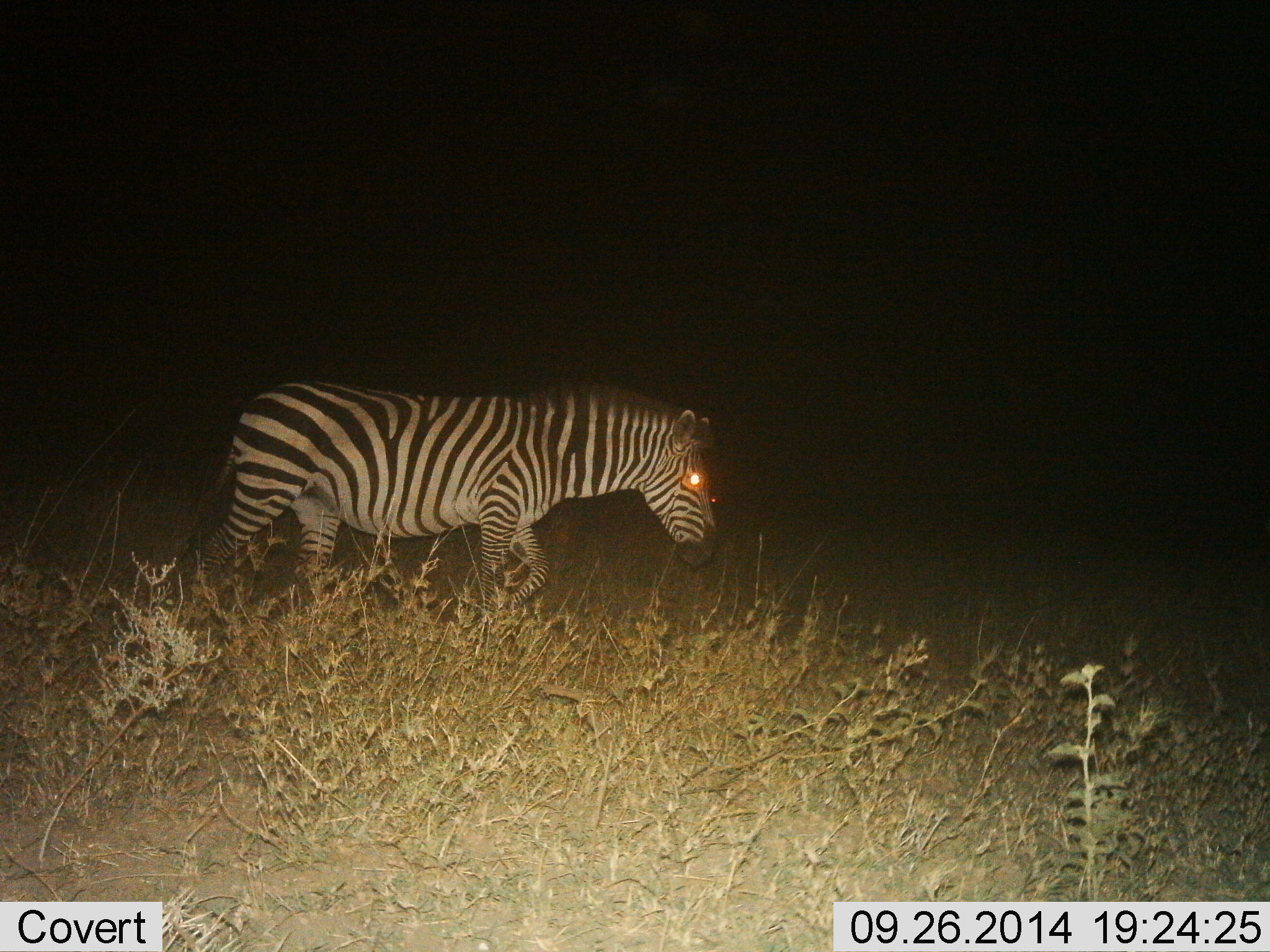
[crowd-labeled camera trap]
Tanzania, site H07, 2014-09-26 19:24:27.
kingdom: Animalia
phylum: Chordata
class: Mammalia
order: Perissodactyla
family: Equidae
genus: Equus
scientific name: Equus quagga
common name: plains zebra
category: zebra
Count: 1.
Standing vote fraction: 10%.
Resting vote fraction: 0%.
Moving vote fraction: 90%.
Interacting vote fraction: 0%.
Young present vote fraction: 0%.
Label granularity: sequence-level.